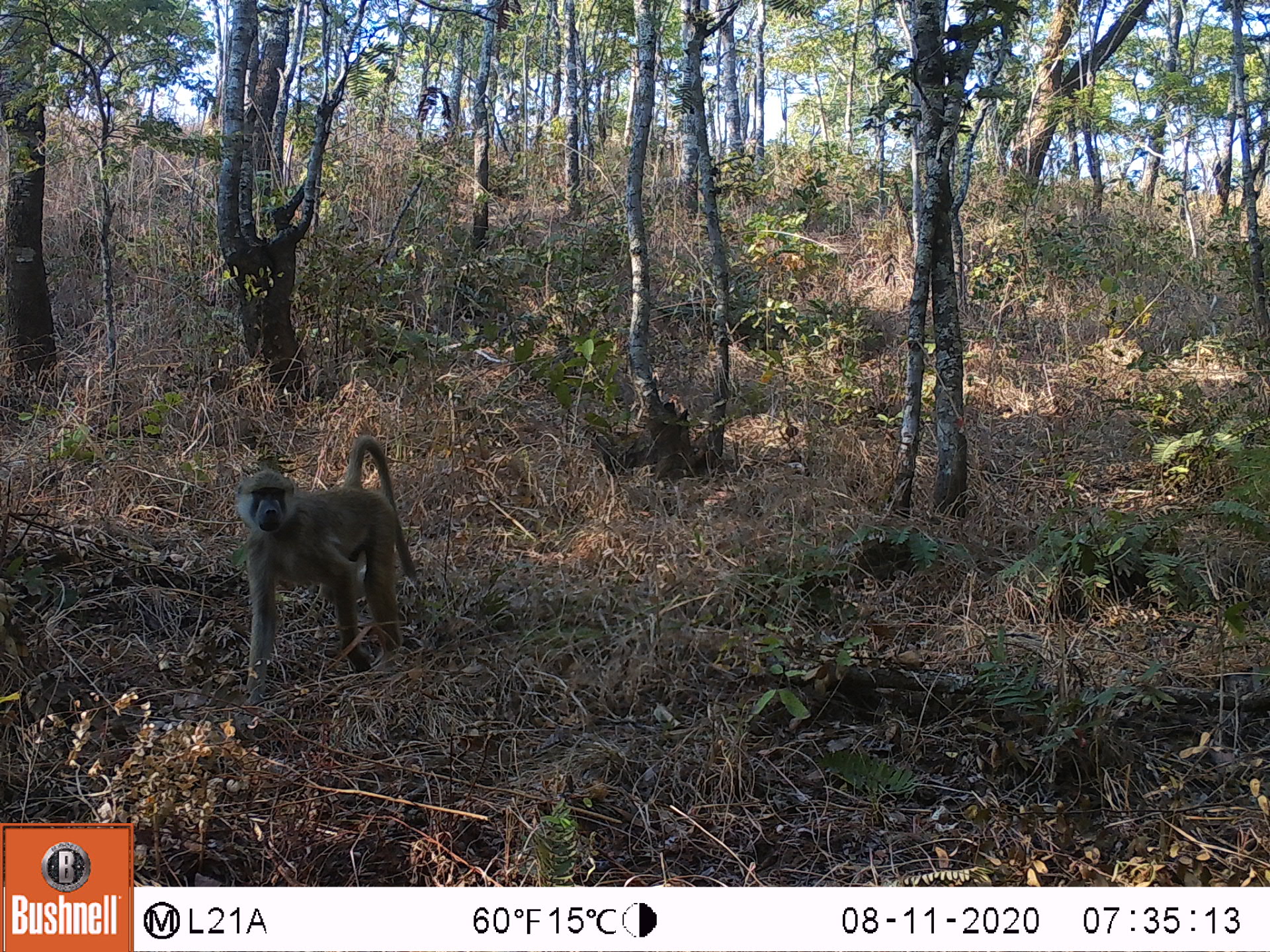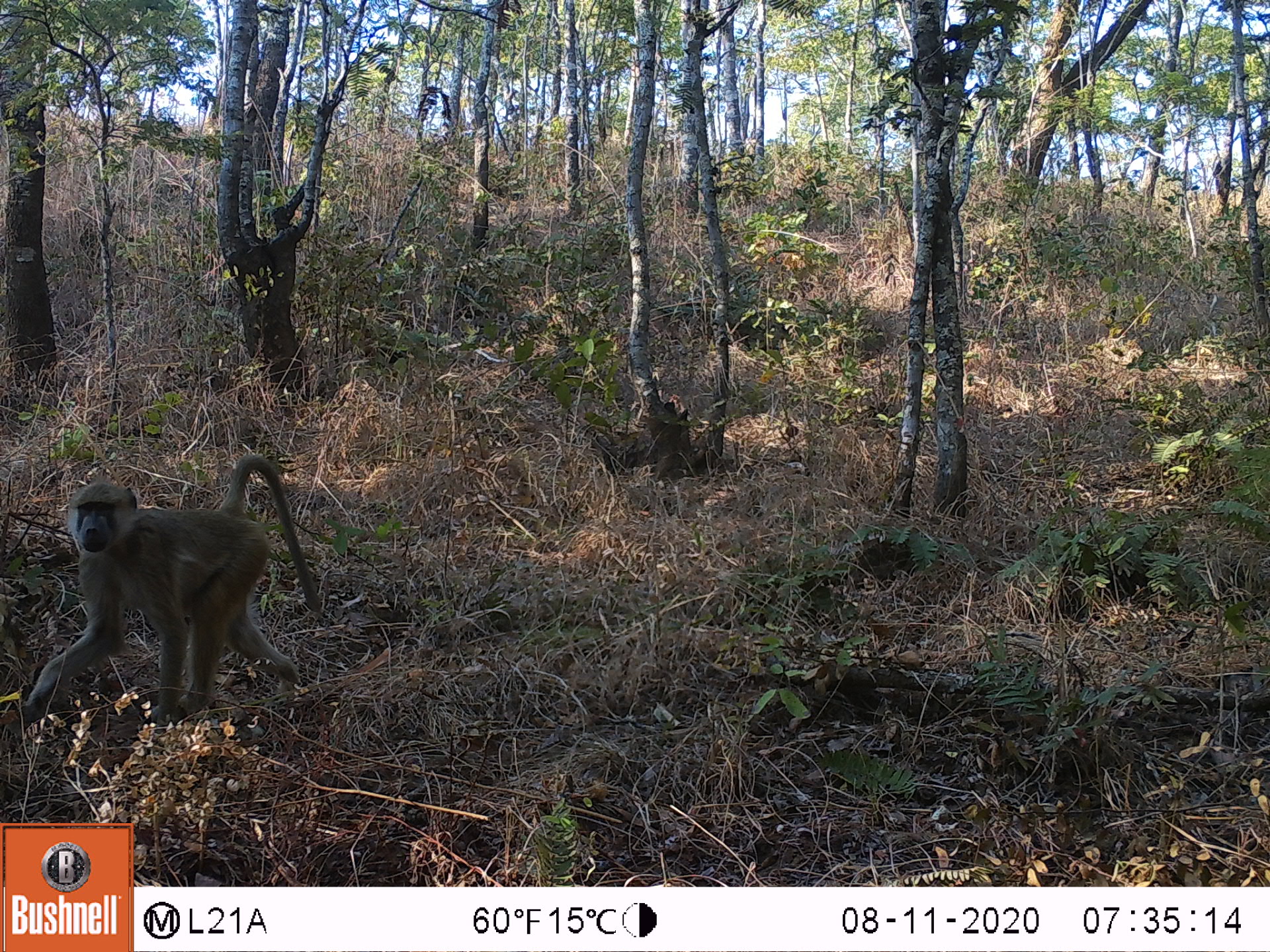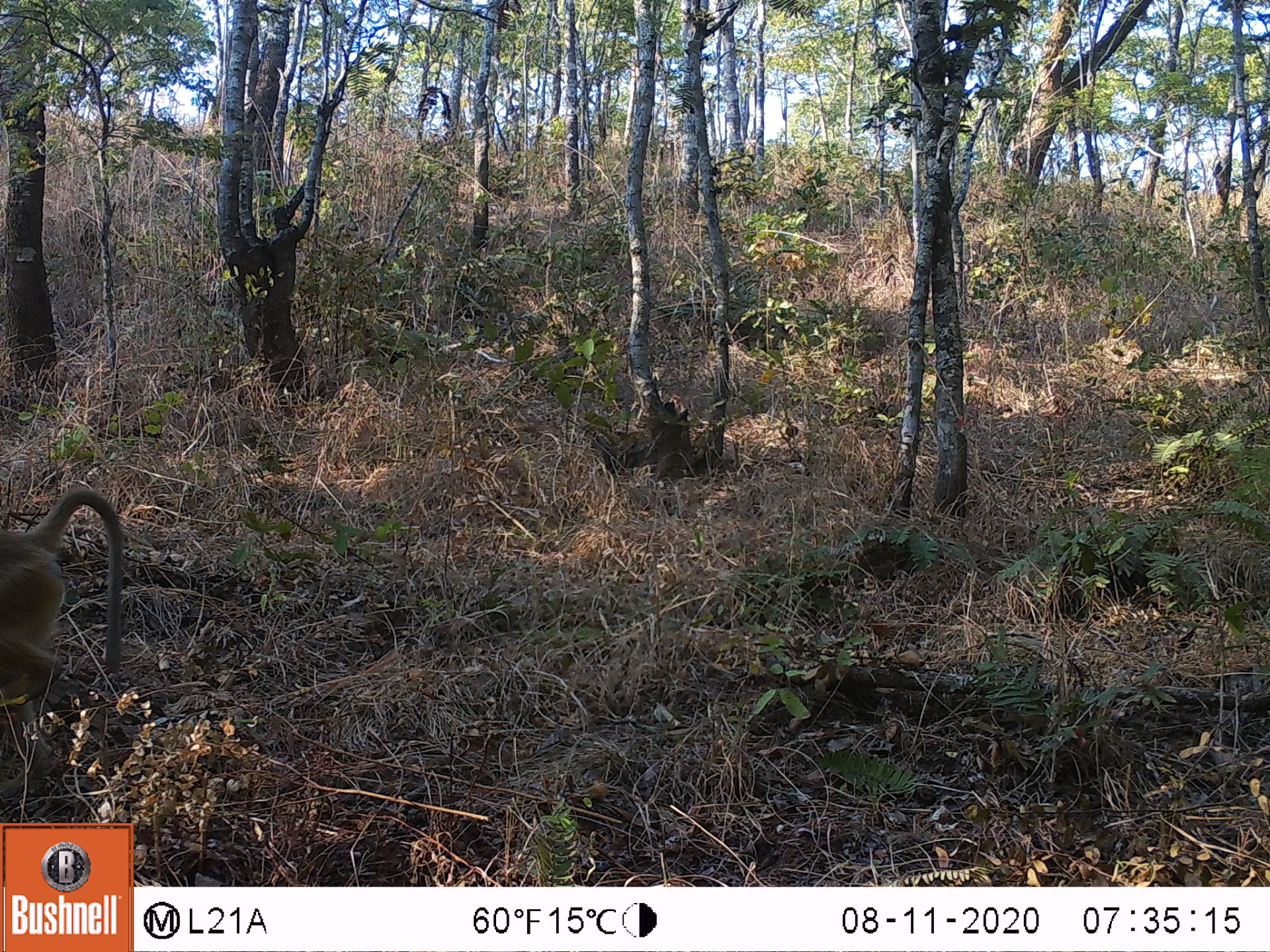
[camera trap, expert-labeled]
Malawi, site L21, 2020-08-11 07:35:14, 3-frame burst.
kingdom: Animalia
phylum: Chordata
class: Mammalia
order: Primates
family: Cercopithecidae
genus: Papio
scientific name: Papio cynocephalus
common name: yellow baboon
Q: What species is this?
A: Yellow baboon (Papio cynocephalus).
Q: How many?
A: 1.